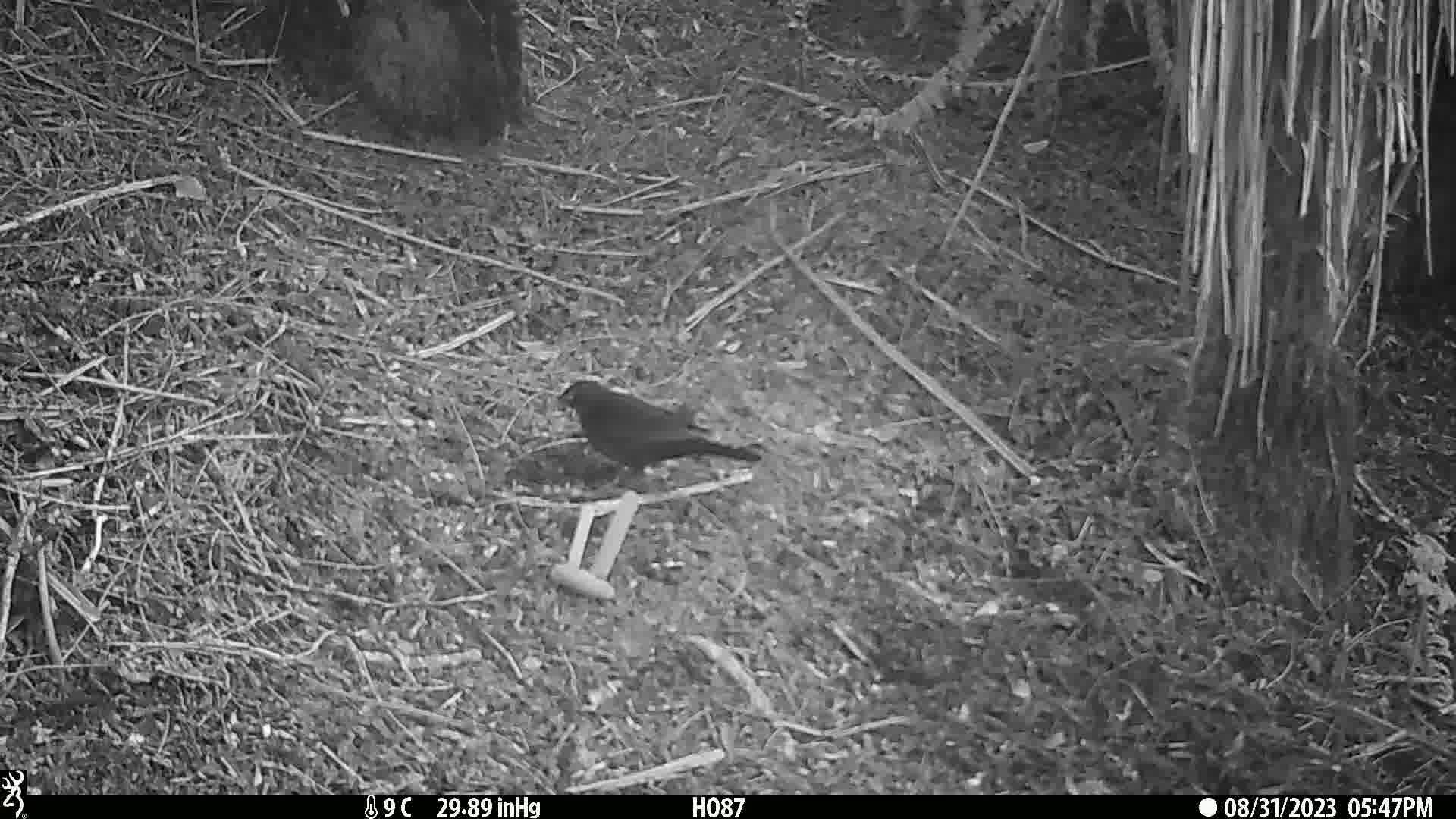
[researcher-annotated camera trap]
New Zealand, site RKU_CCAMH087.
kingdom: Animalia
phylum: Chordata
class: Aves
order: Passeriformes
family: Turdidae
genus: Turdus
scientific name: Turdus merula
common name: eurasian blackbird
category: blackbird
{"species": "blackbird (eurasian blackbird) (Turdus merula)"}